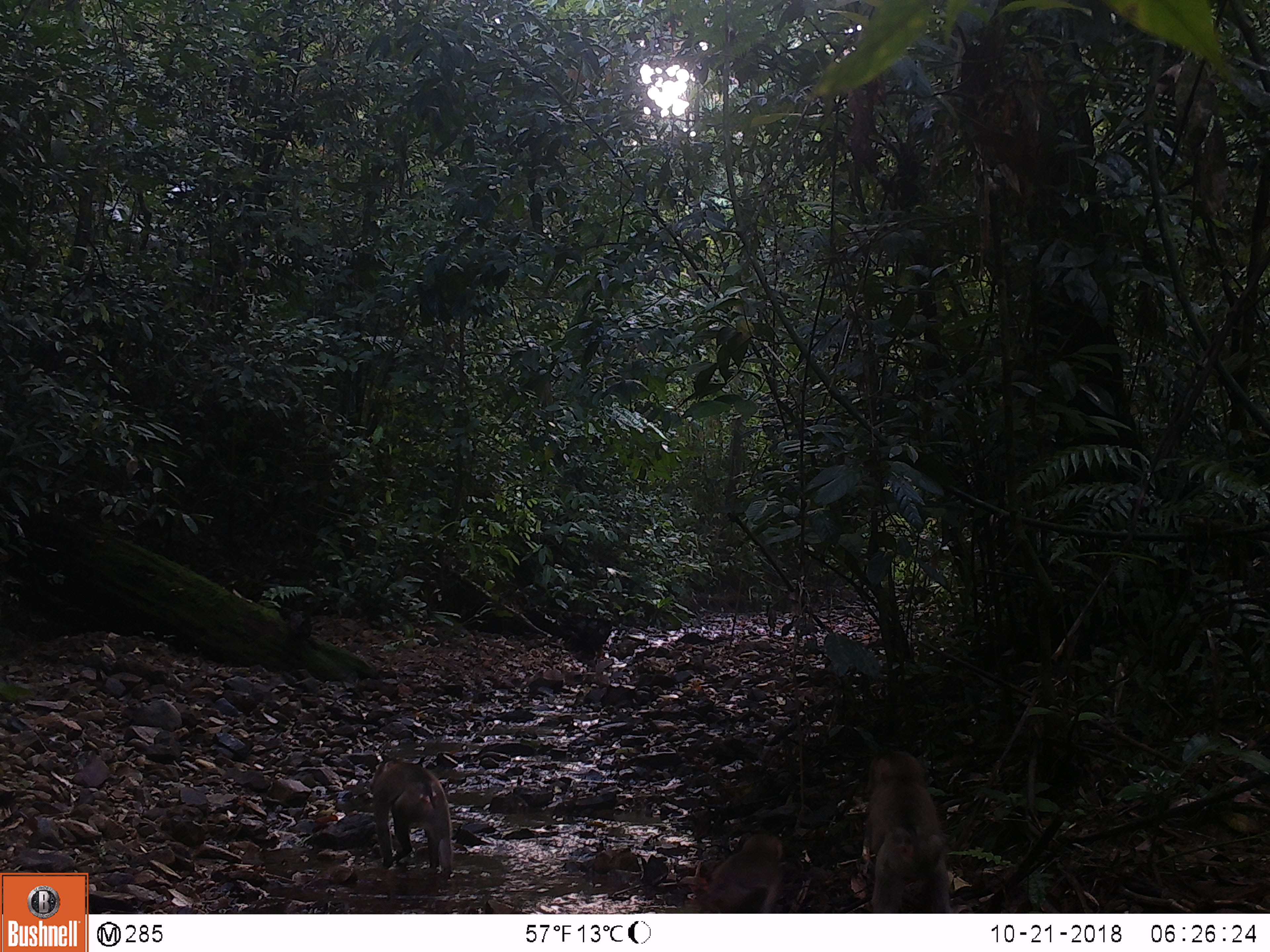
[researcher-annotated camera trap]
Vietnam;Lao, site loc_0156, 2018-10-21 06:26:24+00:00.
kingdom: Animalia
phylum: Chordata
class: Mammalia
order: Primates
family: Cercopithecidae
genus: Macaca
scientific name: Macaca nemestrina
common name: pig-tailed macaque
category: pig tailed macaque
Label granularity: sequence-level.